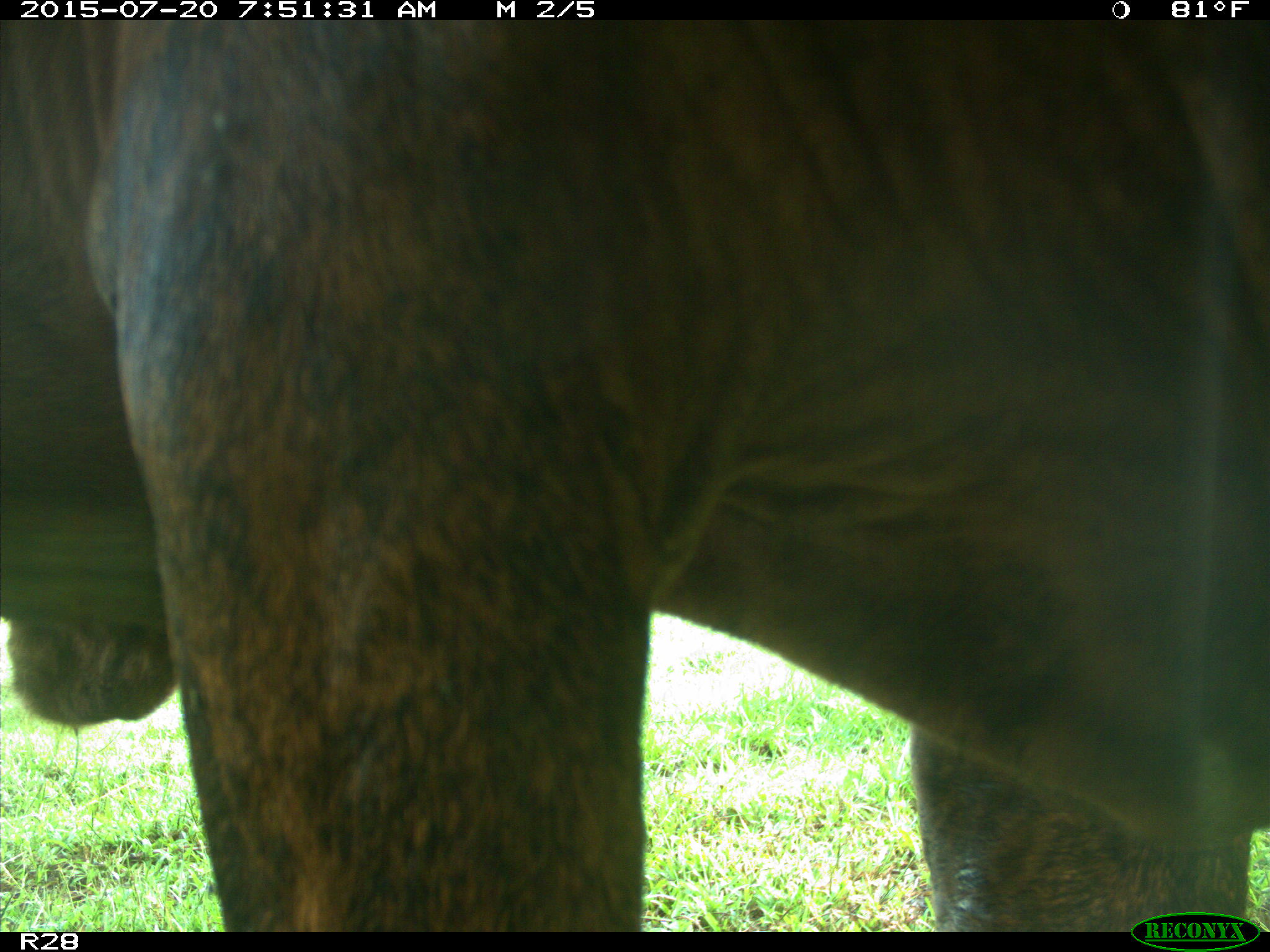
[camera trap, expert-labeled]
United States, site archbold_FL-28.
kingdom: Animalia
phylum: Chordata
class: Mammalia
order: Artiodactyla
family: Bovidae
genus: Bos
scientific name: Bos taurus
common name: domestic cow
Bos taurus (domestic cow).